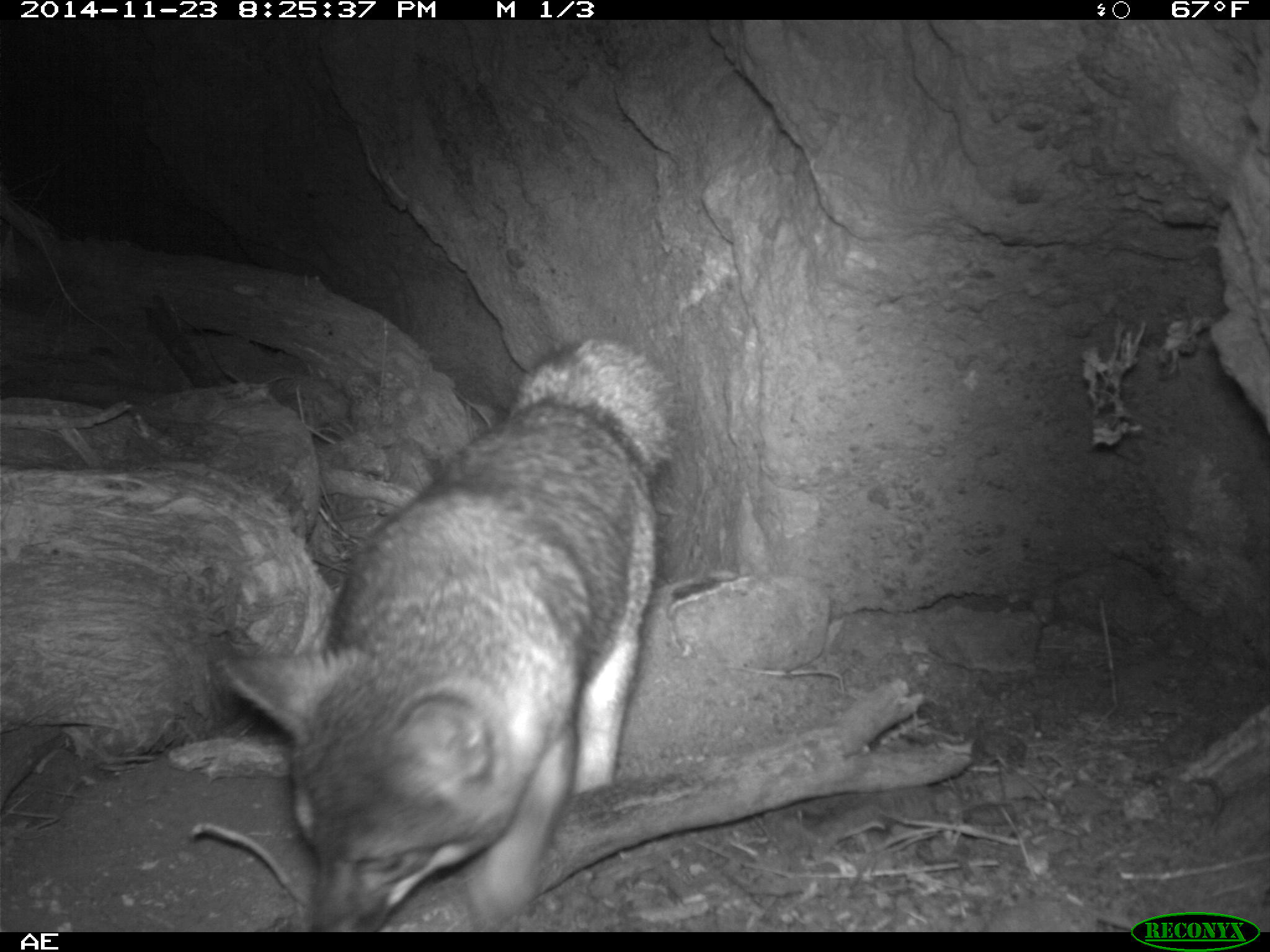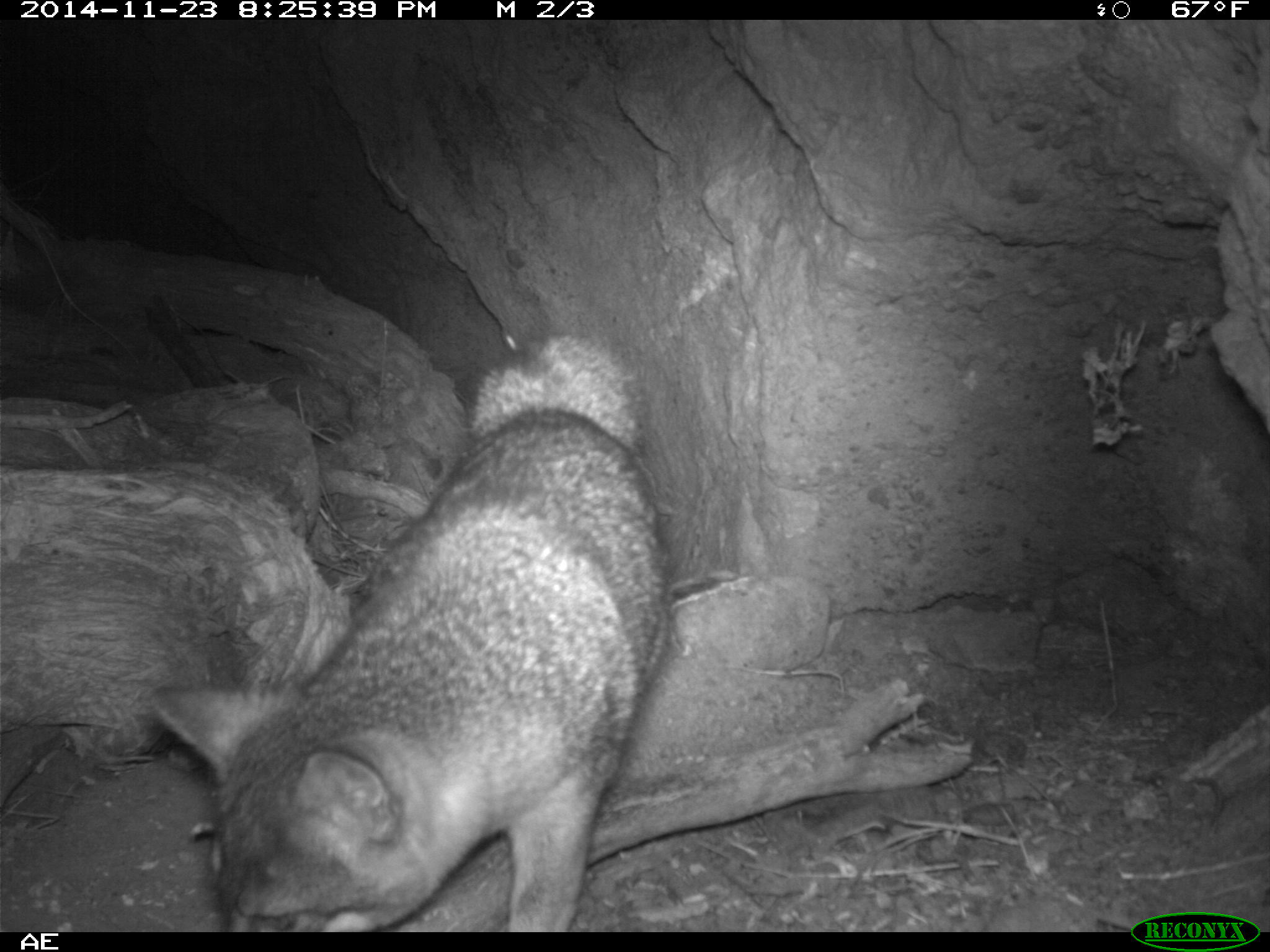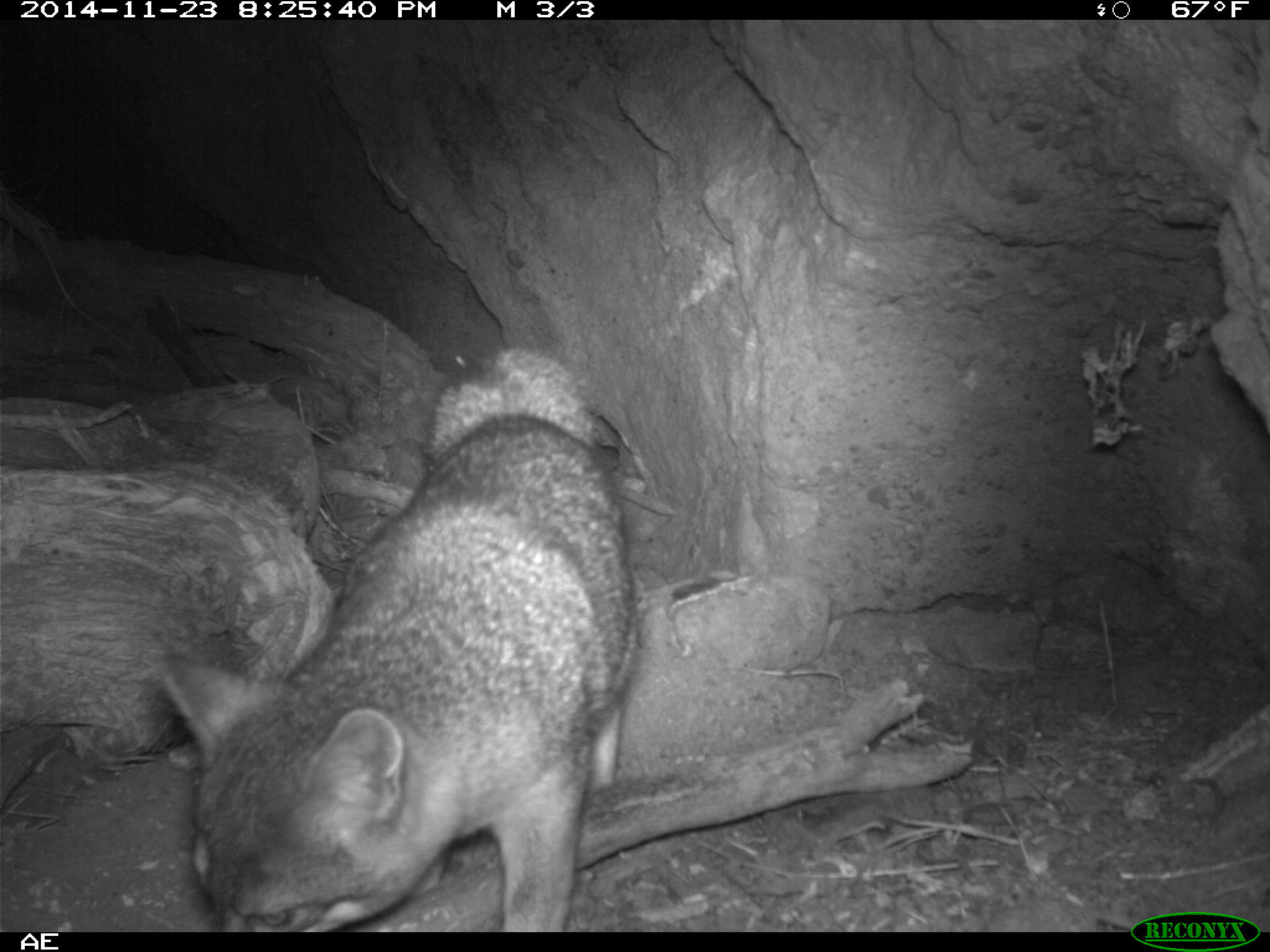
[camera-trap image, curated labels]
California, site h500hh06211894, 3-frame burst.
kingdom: Animalia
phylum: Chordata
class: Mammalia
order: Carnivora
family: Canidae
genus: Urocyon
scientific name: Urocyon littoralis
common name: island fox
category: fox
Fox (island fox) (Urocyon littoralis).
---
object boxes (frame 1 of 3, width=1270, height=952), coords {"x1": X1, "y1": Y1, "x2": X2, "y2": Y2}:
fox: {"x1": 214, "y1": 334, "x2": 682, "y2": 932}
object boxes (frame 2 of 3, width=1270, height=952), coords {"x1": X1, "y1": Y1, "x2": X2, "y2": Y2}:
fox: {"x1": 152, "y1": 335, "x2": 671, "y2": 932}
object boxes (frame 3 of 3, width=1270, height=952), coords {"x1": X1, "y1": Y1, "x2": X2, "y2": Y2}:
fox: {"x1": 159, "y1": 346, "x2": 641, "y2": 932}